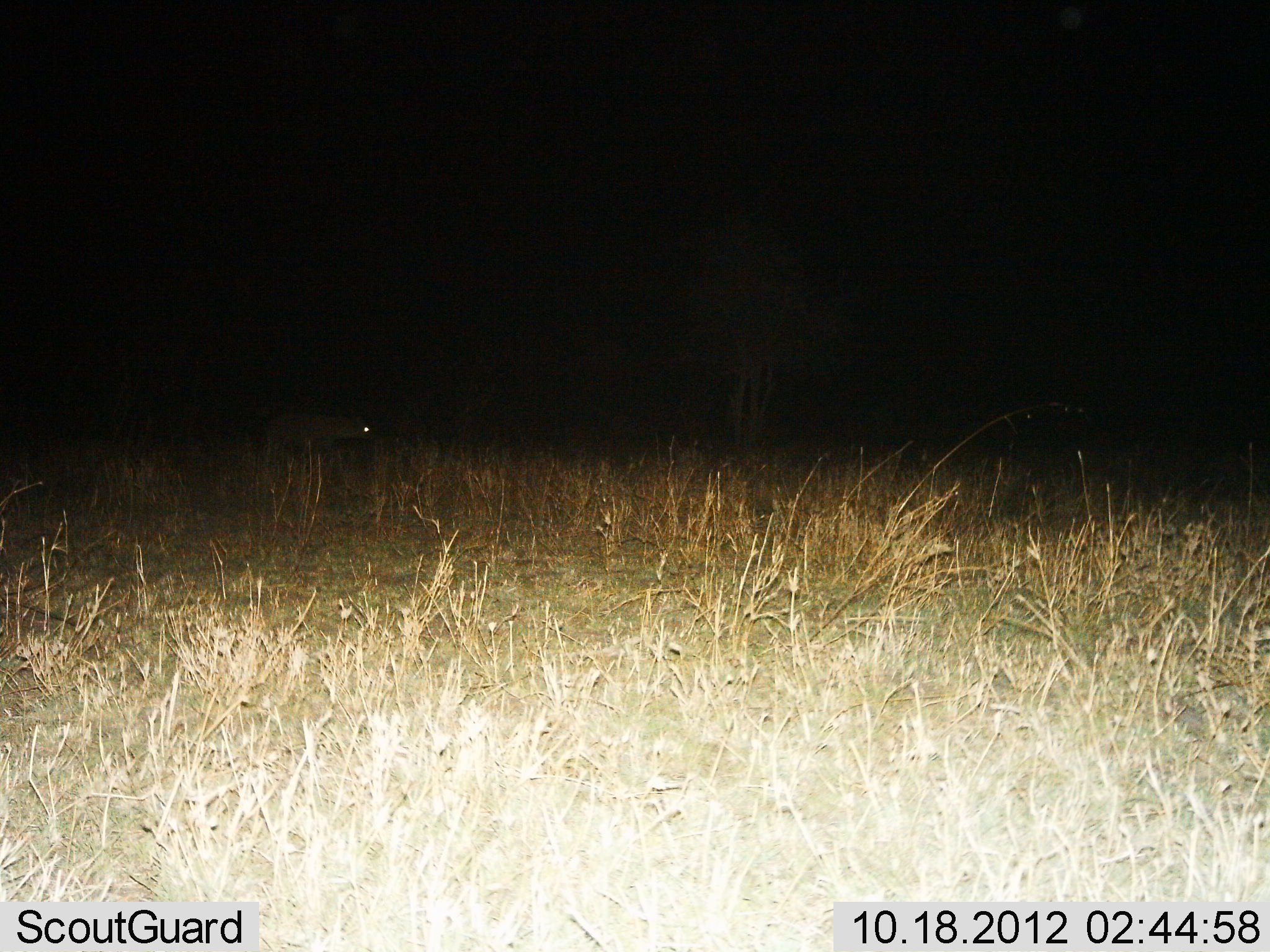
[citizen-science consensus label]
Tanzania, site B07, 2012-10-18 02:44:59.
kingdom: Animalia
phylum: Chordata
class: Mammalia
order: Carnivora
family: Hyaenidae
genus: Crocuta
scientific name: Crocuta crocuta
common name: spotted hyena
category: hyenaspotted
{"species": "hyenaspotted (spotted hyena) (Crocuta crocuta)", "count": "1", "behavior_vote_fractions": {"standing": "25%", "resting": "0%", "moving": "75%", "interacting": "0%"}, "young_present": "0%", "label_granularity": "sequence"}